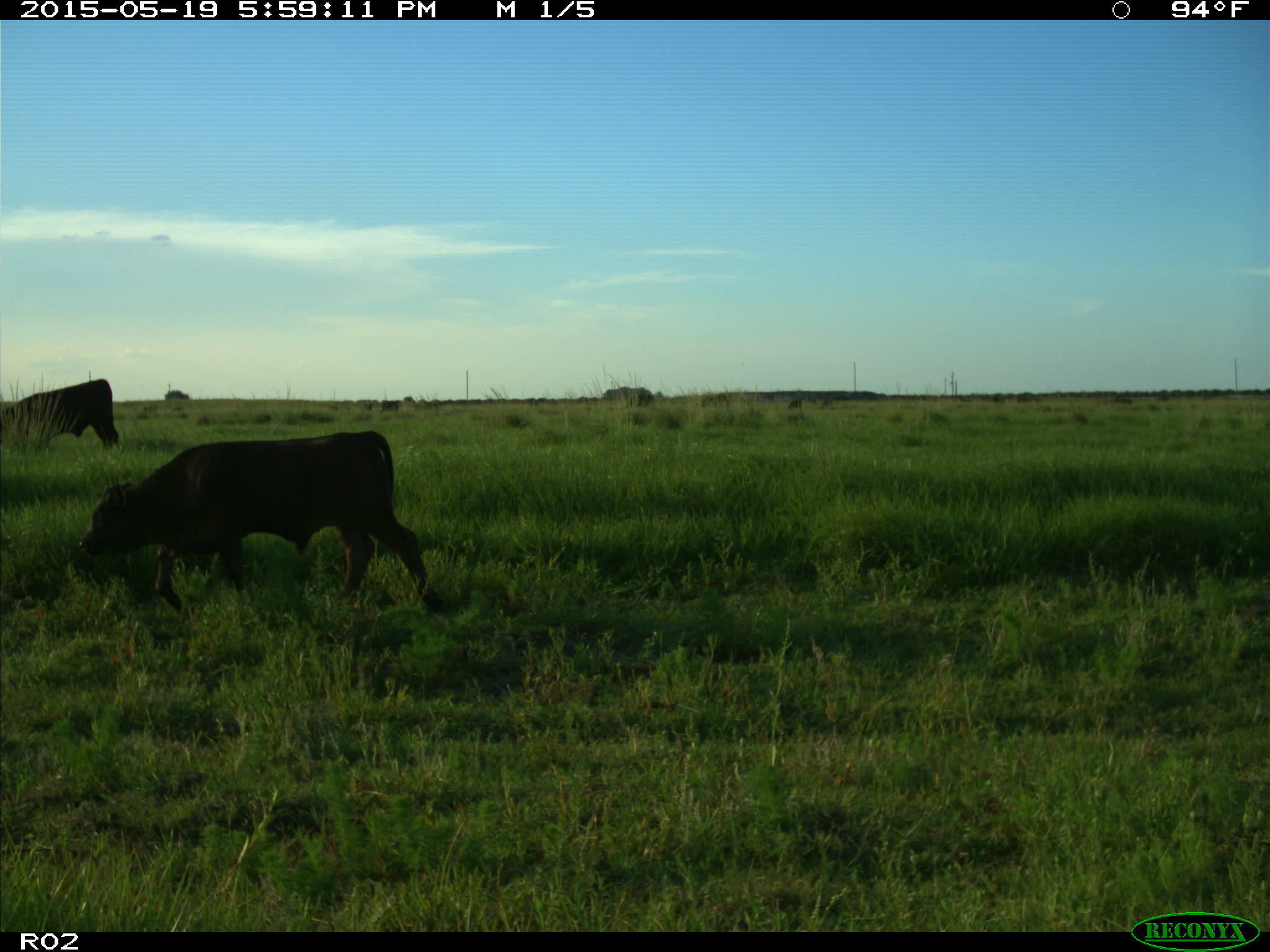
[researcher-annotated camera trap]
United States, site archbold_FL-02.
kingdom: Animalia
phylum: Chordata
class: Mammalia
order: Artiodactyla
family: Bovidae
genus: Bos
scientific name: Bos taurus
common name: domestic cow